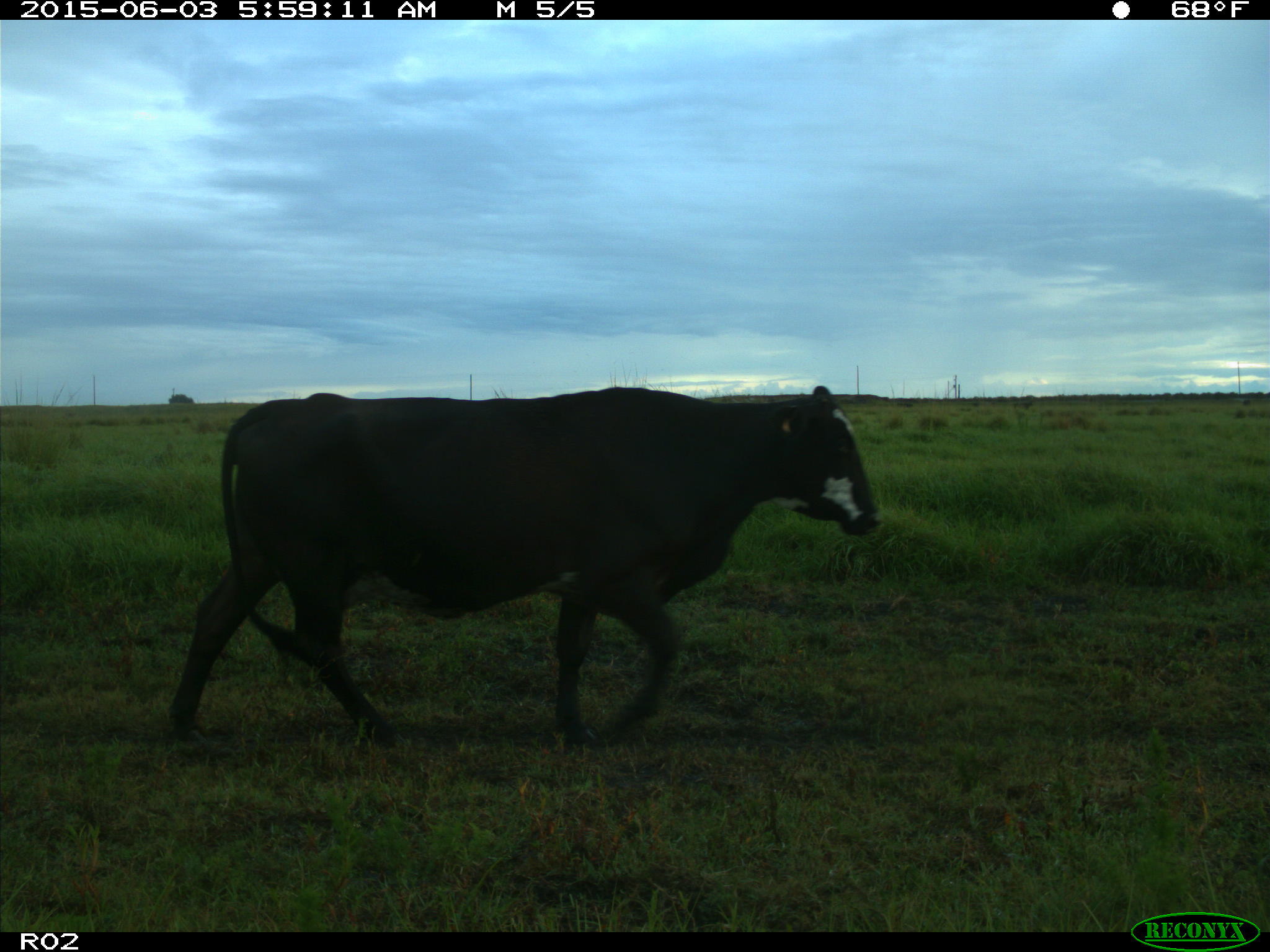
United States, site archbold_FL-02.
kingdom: Animalia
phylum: Chordata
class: Mammalia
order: Artiodactyla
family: Bovidae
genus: Bos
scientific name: Bos taurus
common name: domestic cow